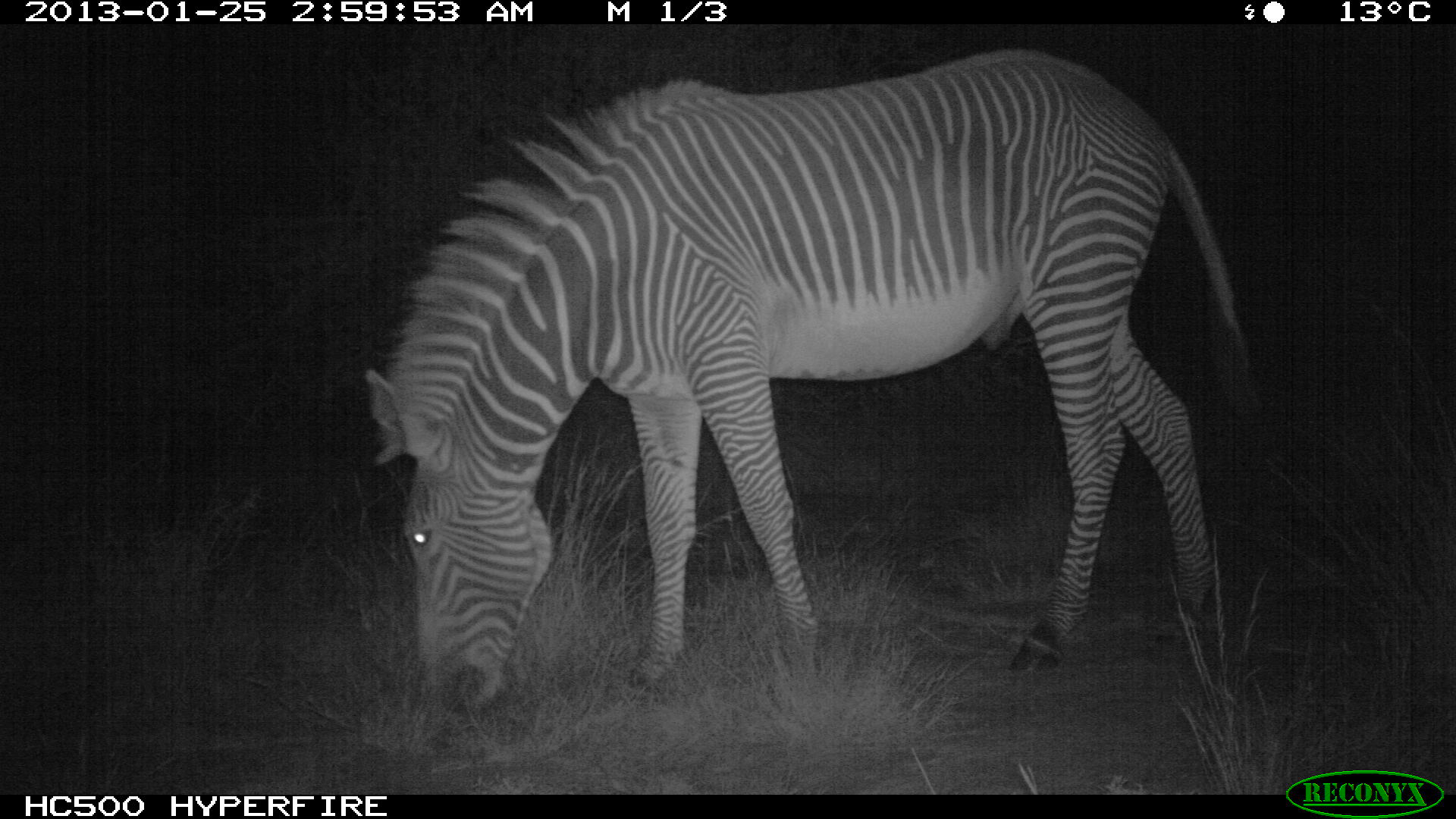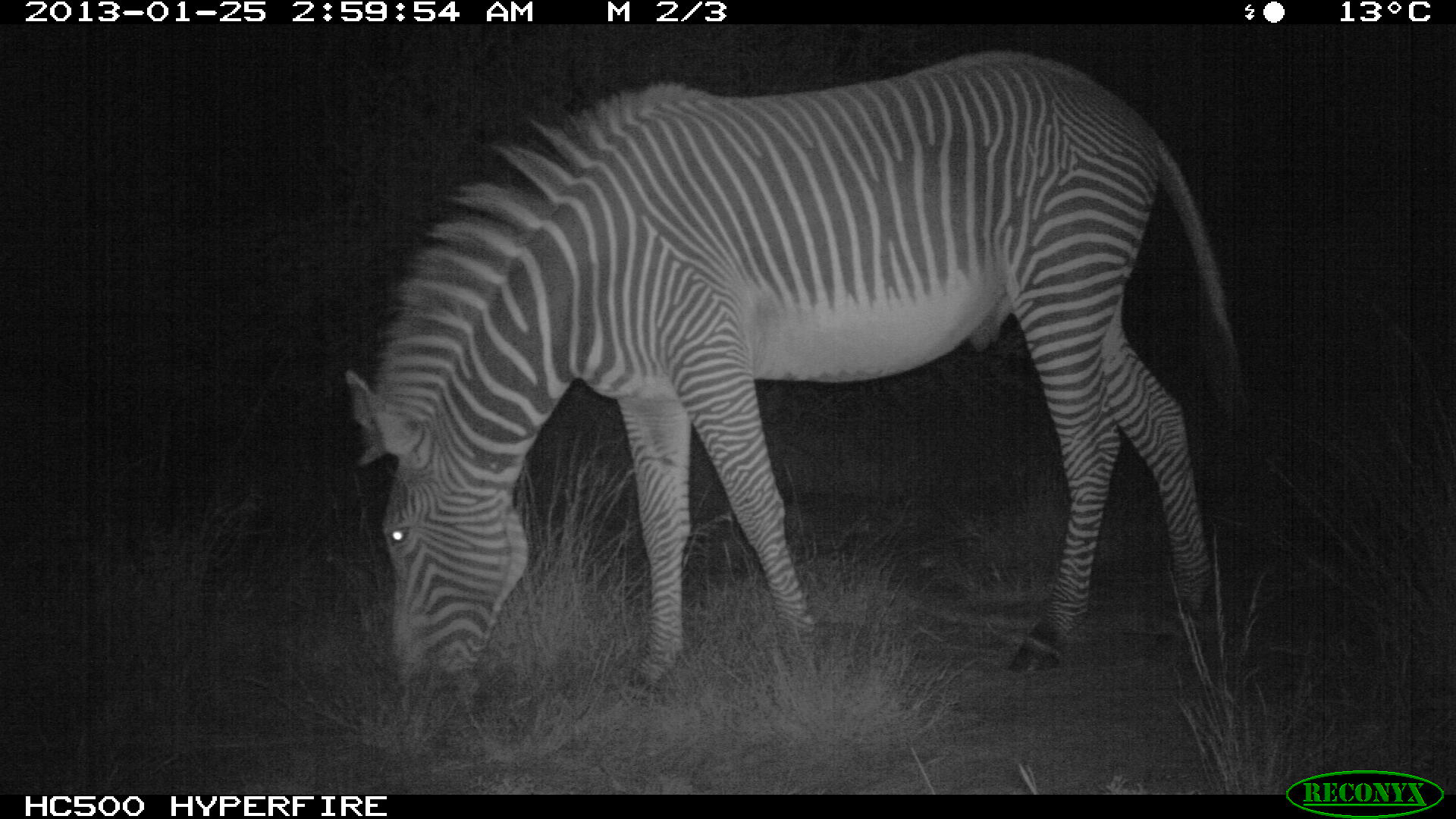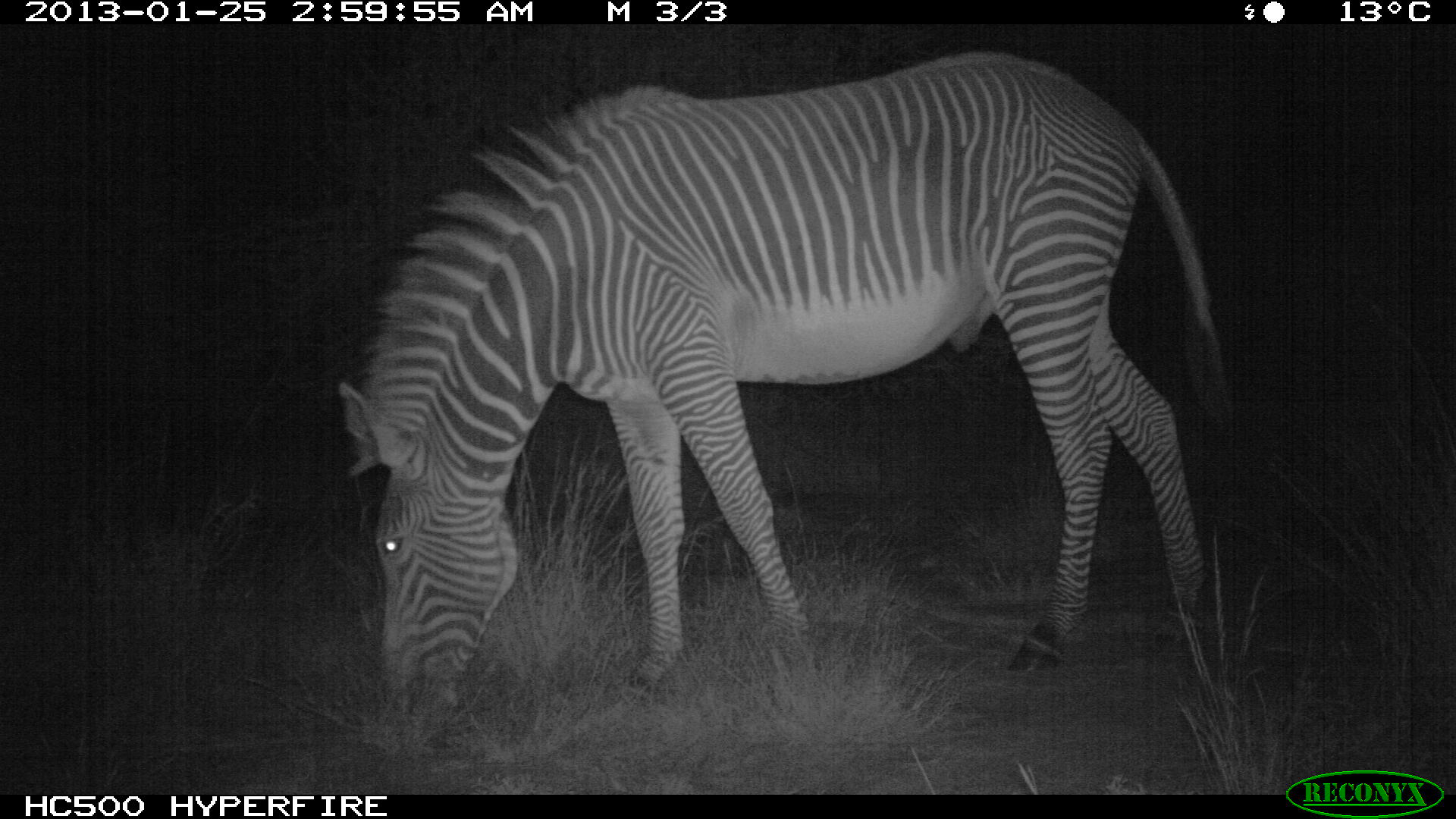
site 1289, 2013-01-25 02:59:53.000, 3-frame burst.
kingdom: Animalia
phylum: Chordata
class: Mammalia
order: Perissodactyla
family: Equidae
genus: Equus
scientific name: Equus grevyi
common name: grévy's zebra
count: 1